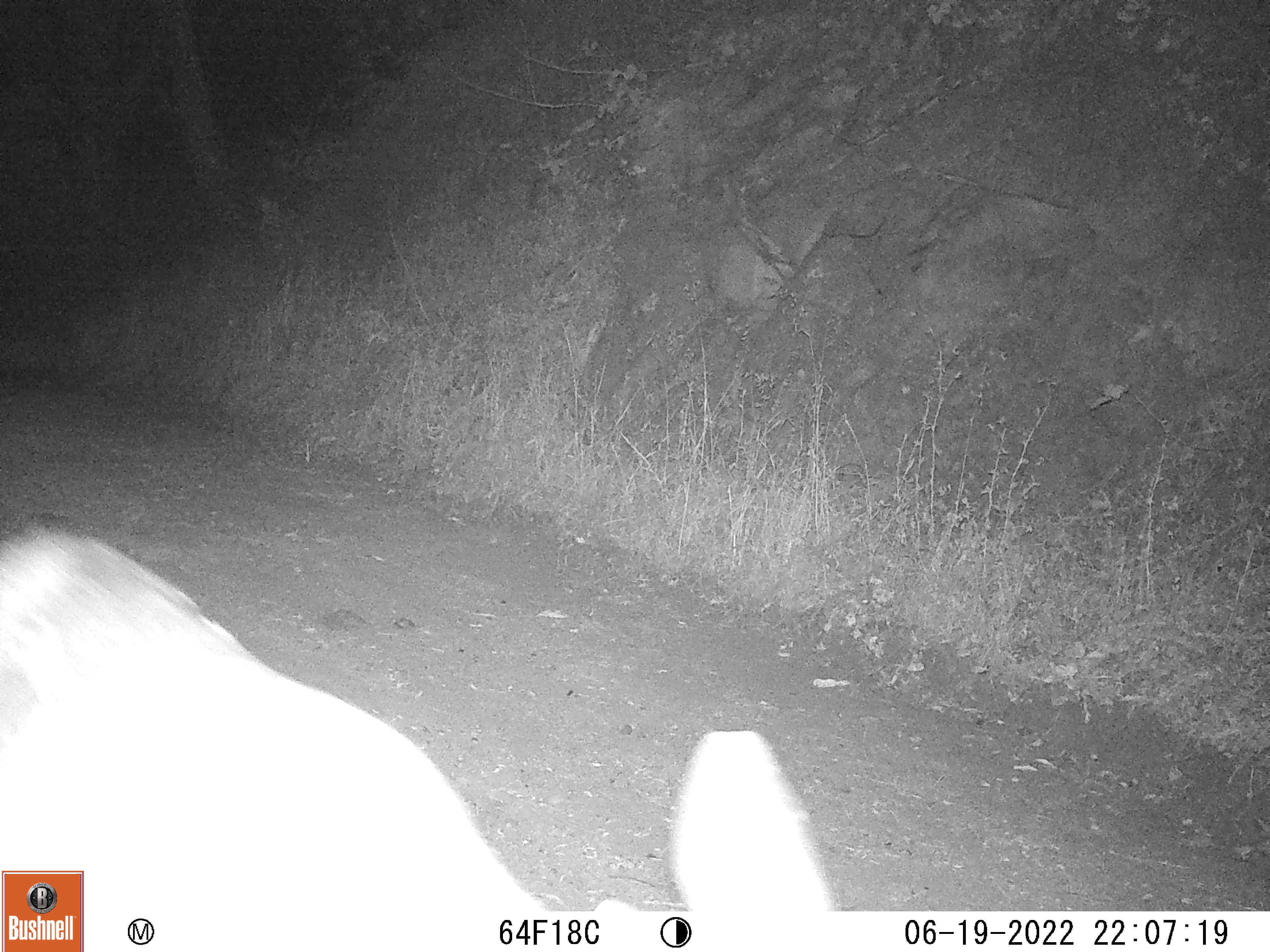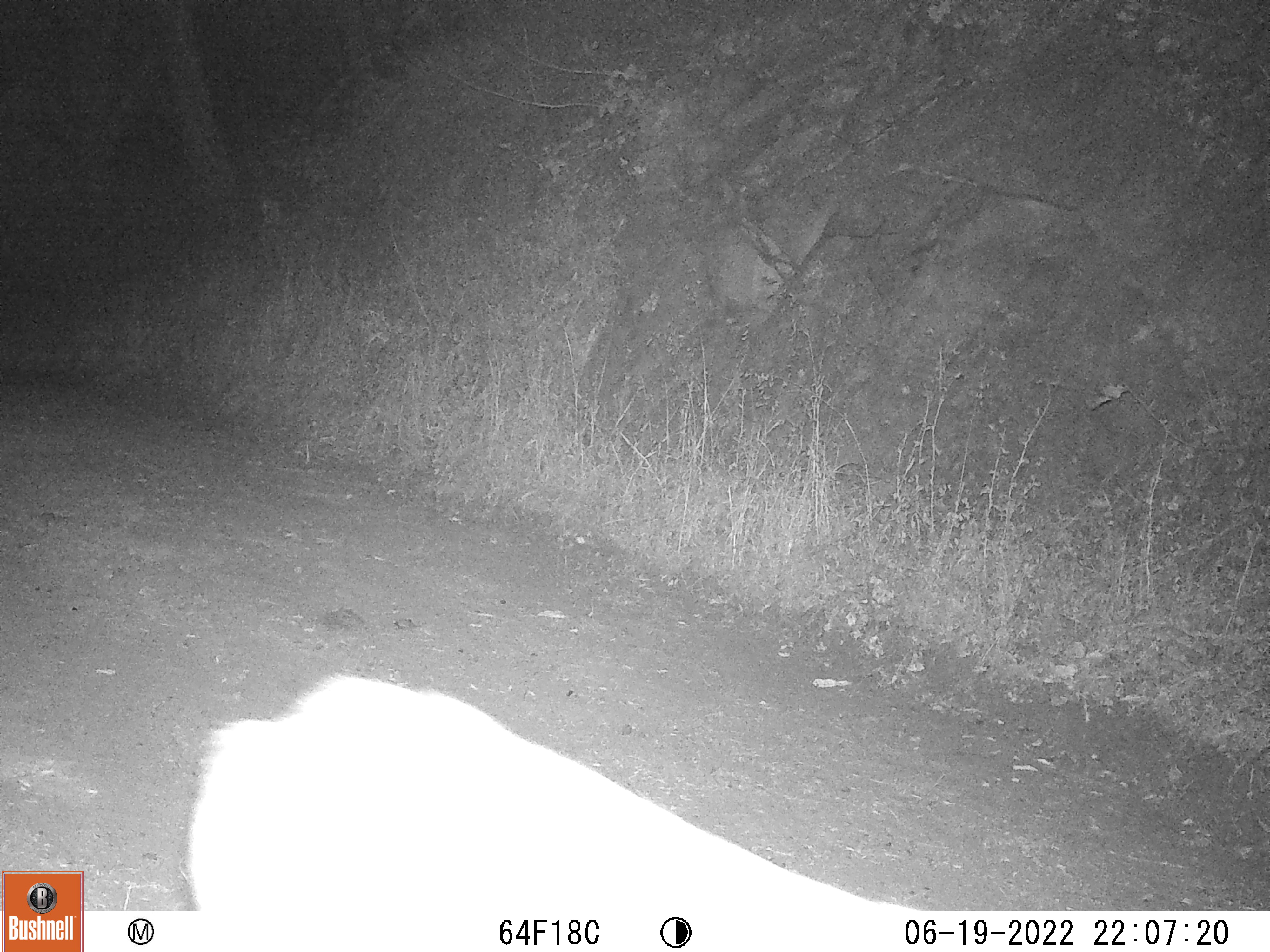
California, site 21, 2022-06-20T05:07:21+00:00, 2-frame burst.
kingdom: Animalia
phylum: Chordata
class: Mammalia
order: Artiodactyla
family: Cervidae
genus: Odocoileus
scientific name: Odocoileus hemionus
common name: mule deer